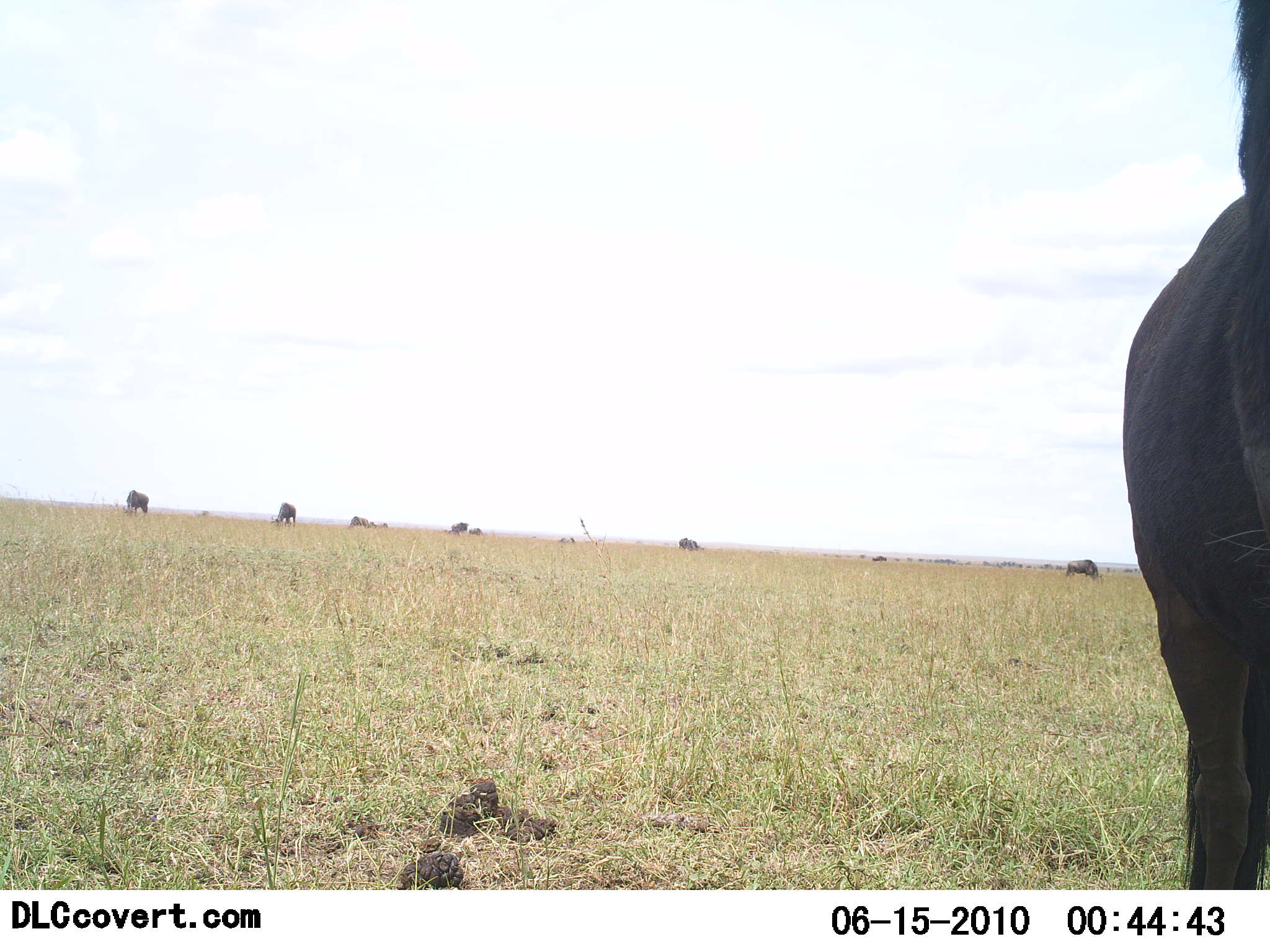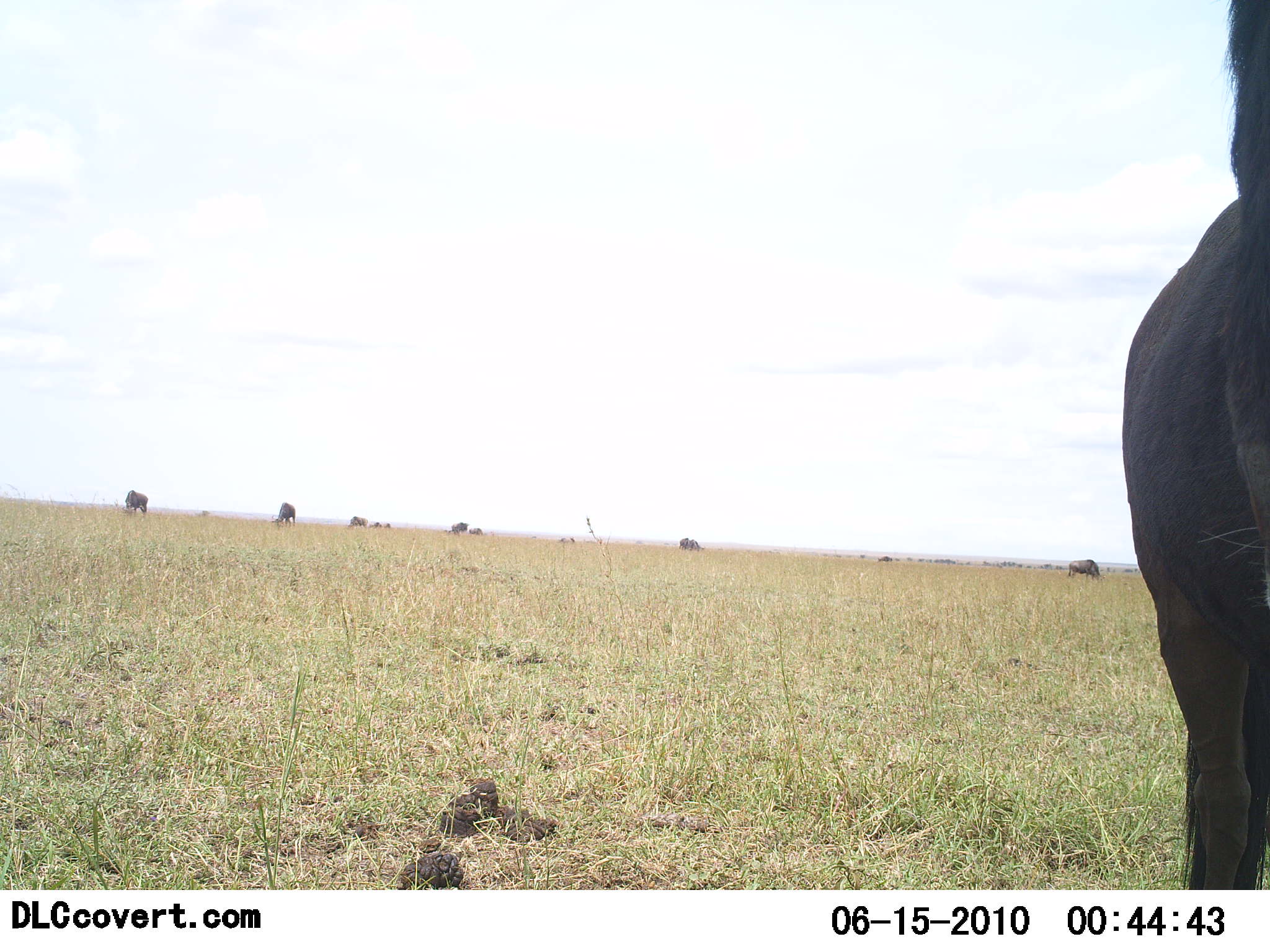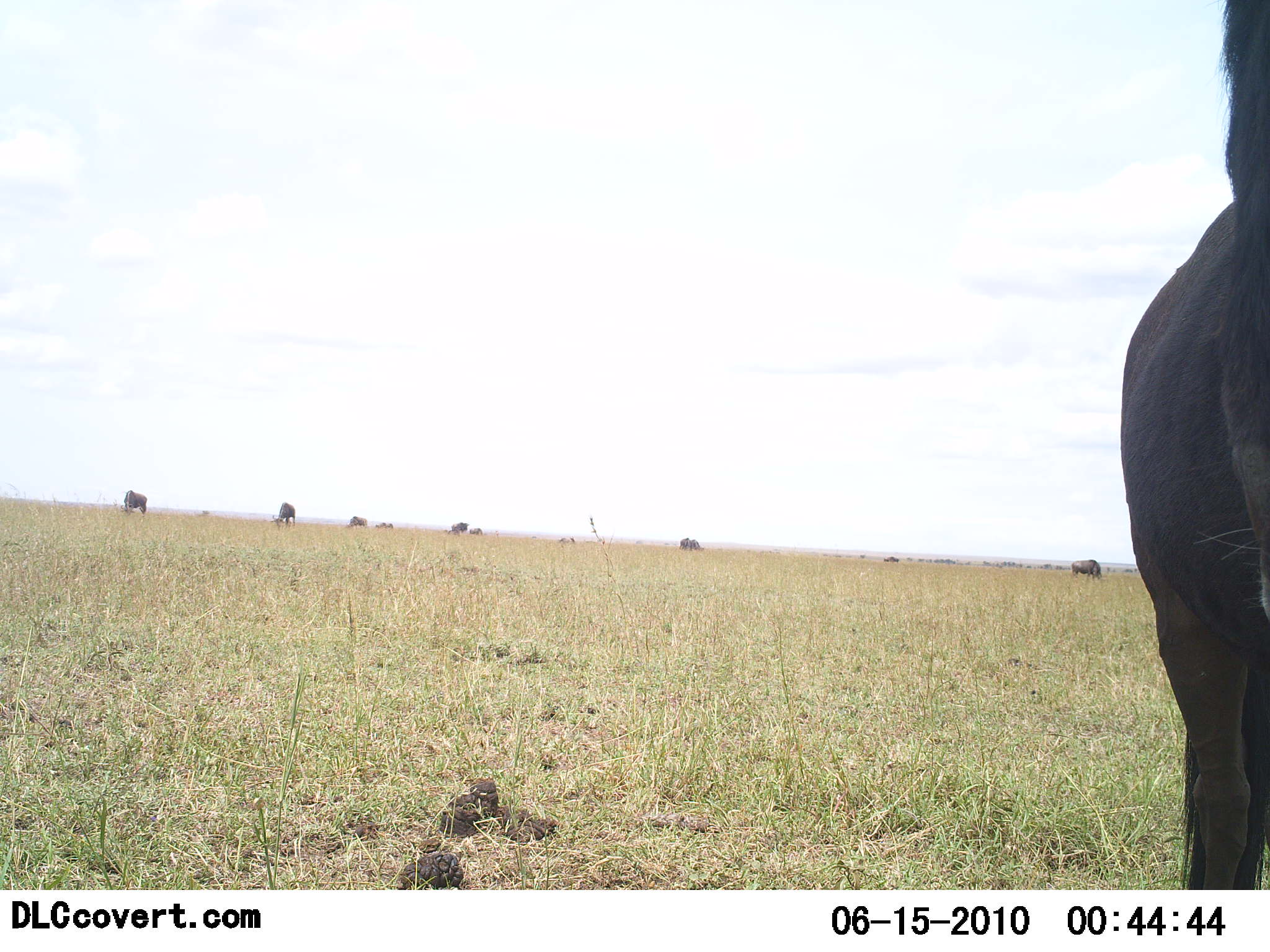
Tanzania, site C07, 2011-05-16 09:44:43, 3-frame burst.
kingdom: Animalia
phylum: Chordata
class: Mammalia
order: Artiodactyla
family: Bovidae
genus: Connochaetes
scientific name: Connochaetes taurinus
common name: blue wildebeest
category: wildebeest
Wildebeest (blue wildebeest) (Connochaetes taurinus), count 9. Behavior (volunteer vote fractions): standing 60%, resting 0%, moving 30%, interacting 0%. Young present (vote fraction): 0%. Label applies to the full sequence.